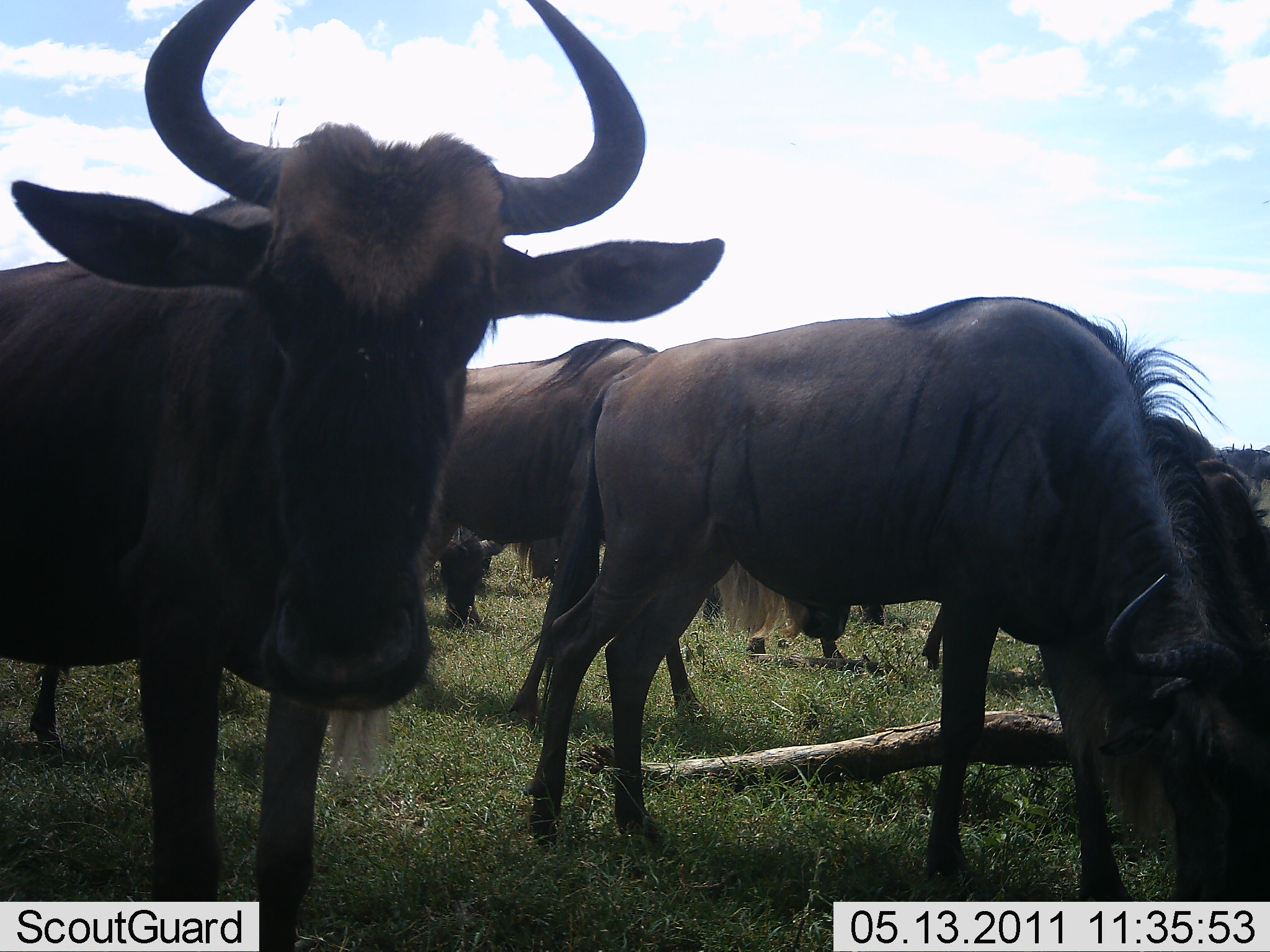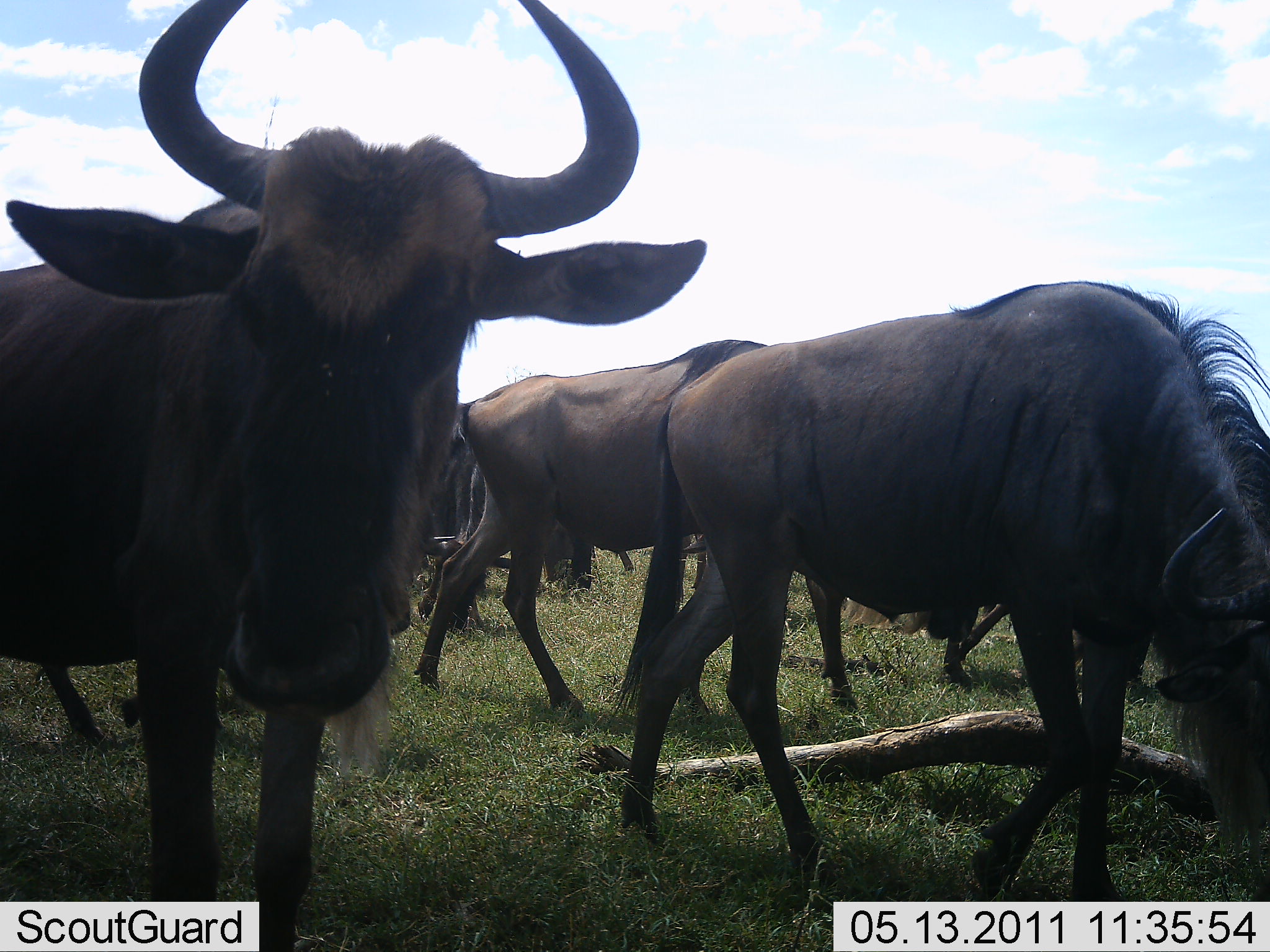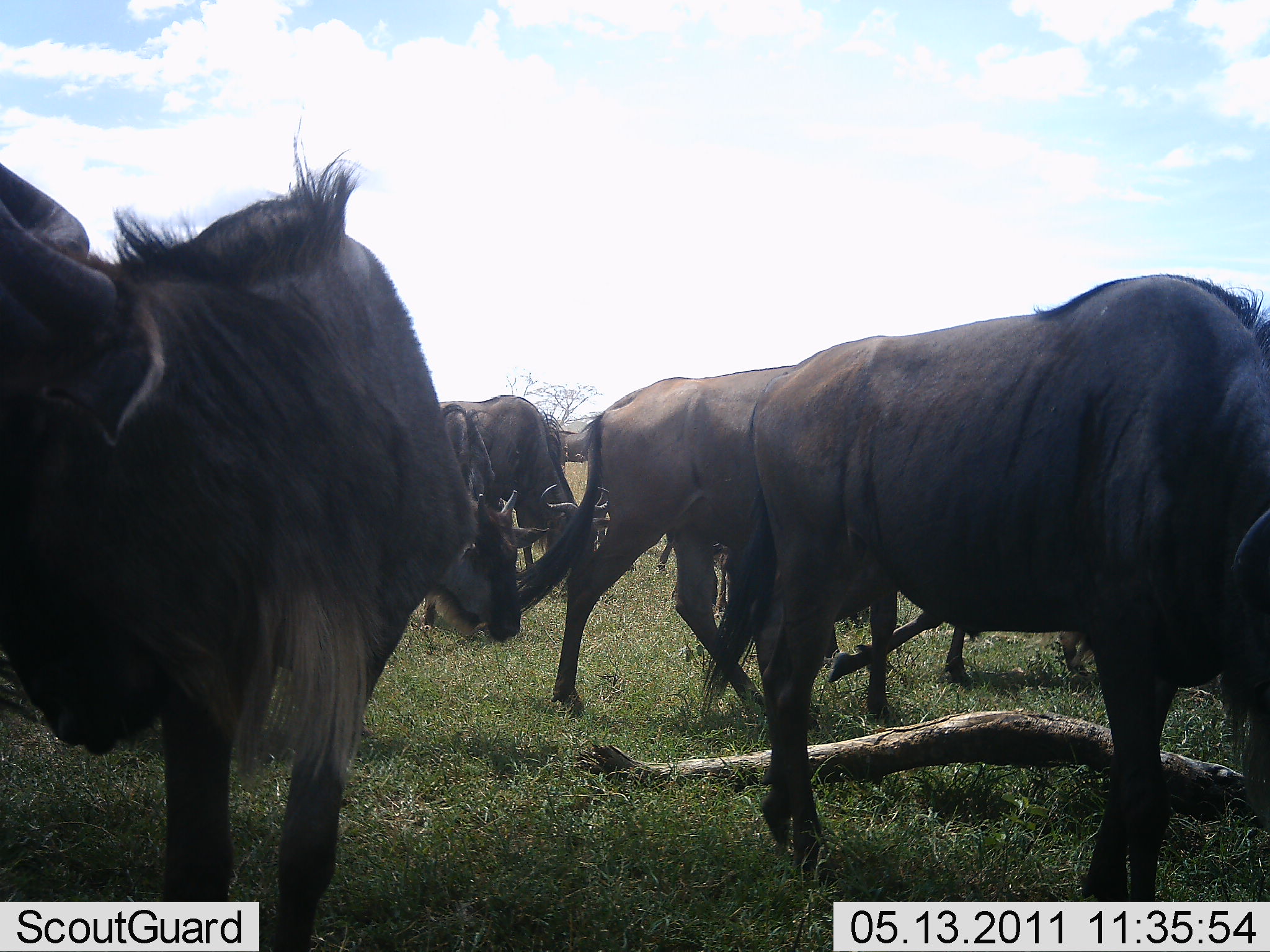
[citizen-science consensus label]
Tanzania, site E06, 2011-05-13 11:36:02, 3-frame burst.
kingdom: Animalia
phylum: Chordata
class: Mammalia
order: Artiodactyla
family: Bovidae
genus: Connochaetes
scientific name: Connochaetes taurinus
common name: blue wildebeest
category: wildebeest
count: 6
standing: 64%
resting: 9%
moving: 36%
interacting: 0%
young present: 0%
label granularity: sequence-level